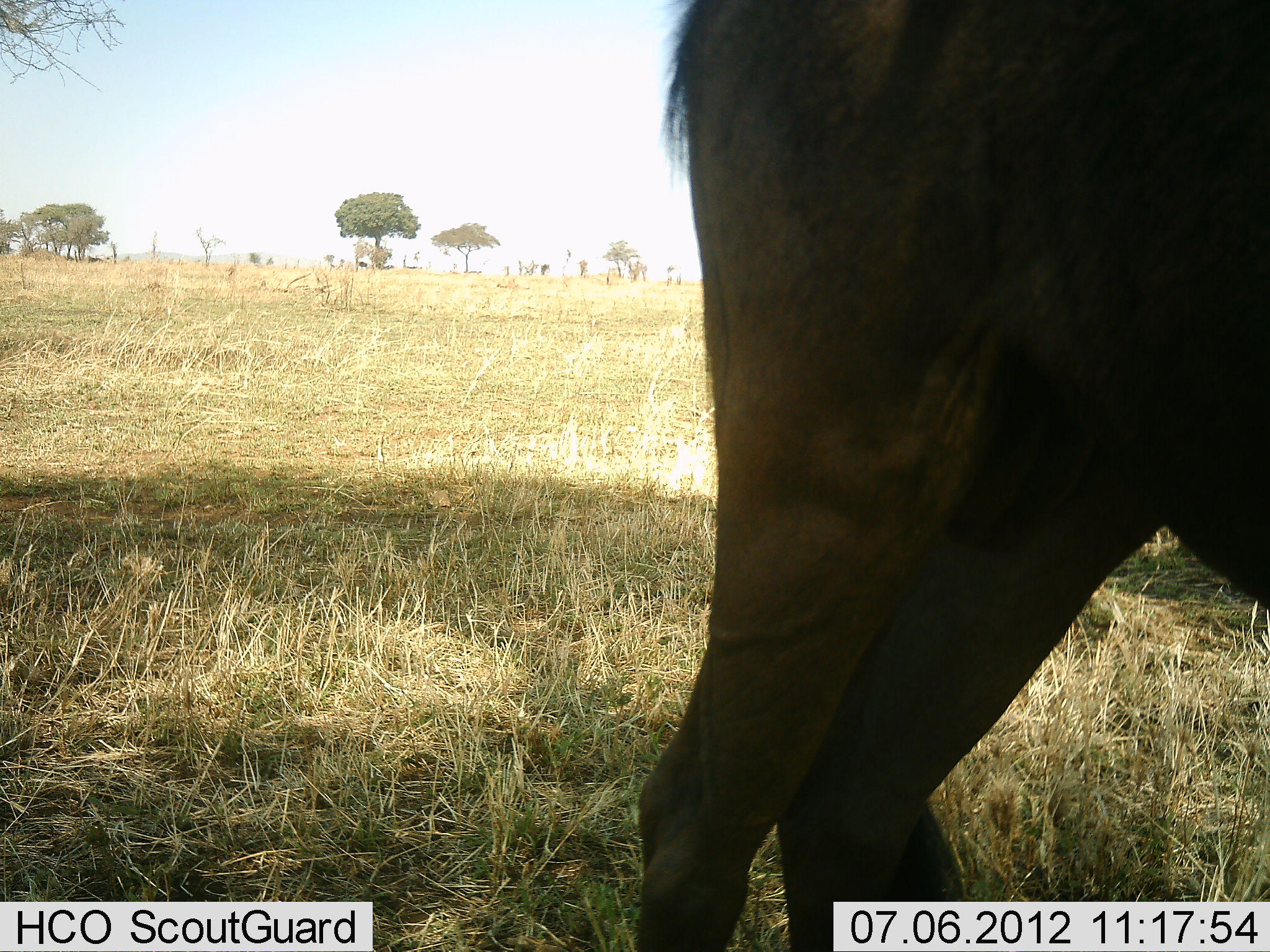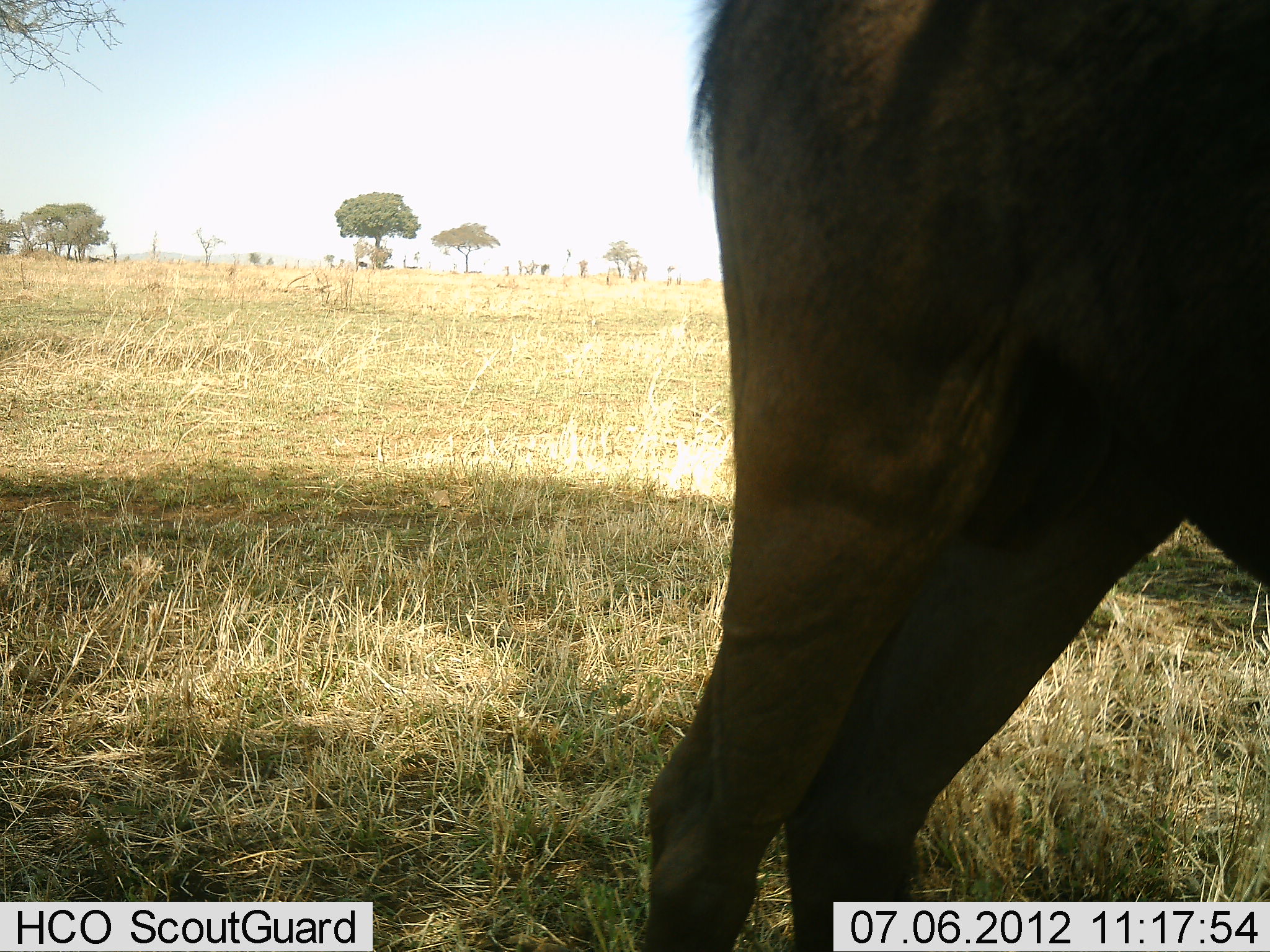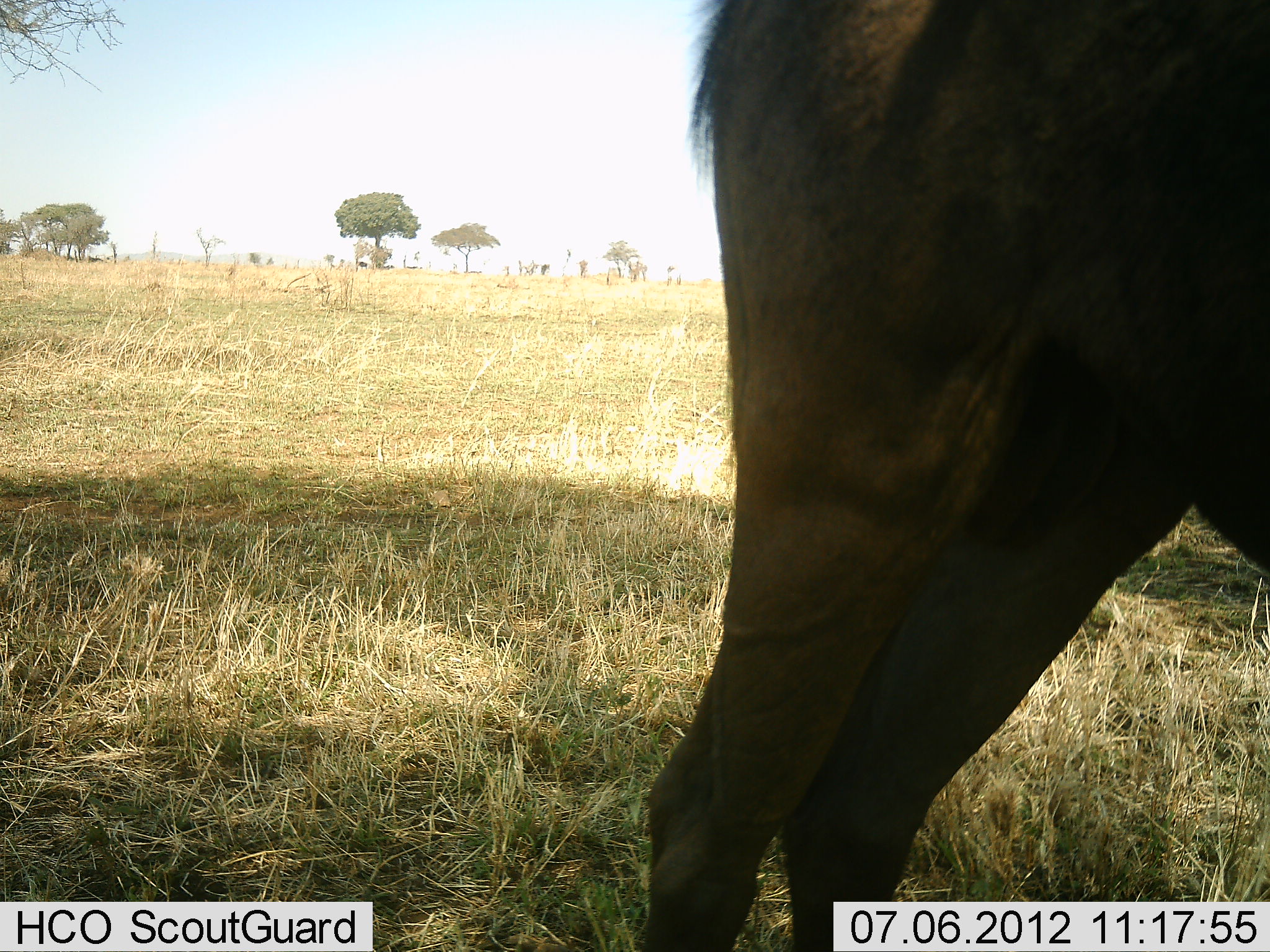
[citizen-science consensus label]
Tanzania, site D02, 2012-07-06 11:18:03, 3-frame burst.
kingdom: Animalia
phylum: Chordata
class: Mammalia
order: Artiodactyla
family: Bovidae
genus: Connochaetes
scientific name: Connochaetes taurinus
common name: blue wildebeest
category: wildebeest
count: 1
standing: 100%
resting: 0%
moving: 0%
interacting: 0%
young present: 0%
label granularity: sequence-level